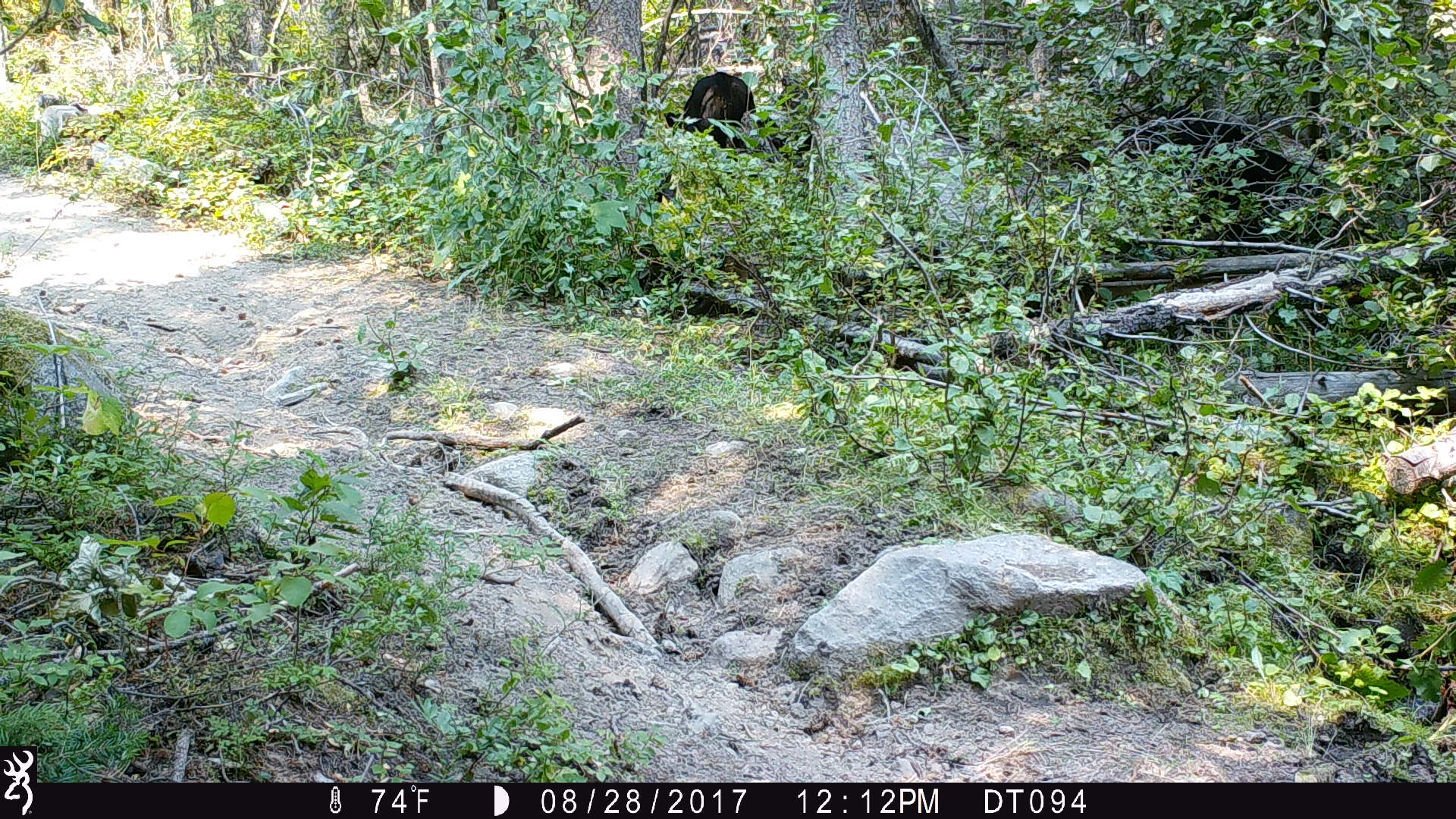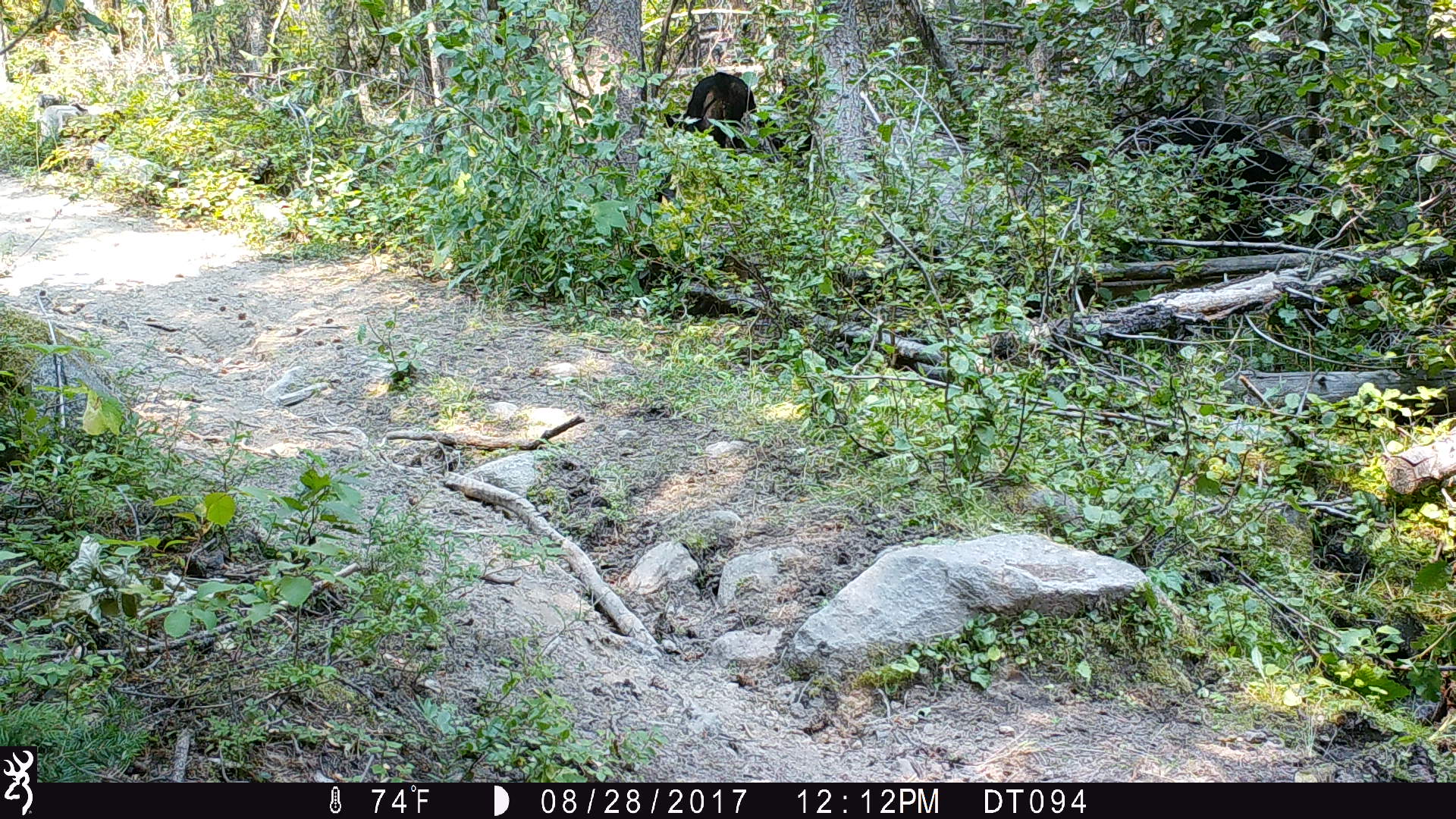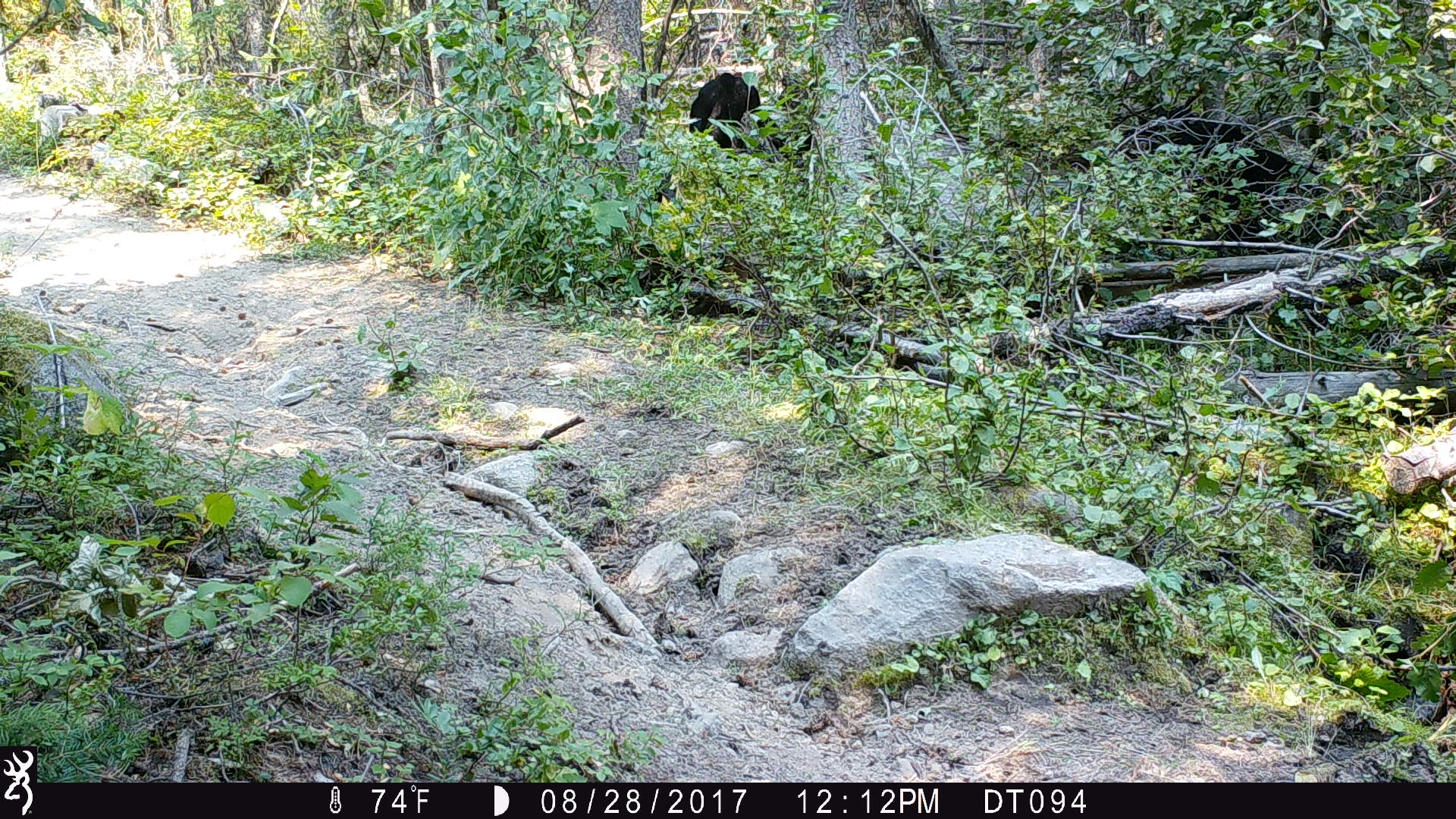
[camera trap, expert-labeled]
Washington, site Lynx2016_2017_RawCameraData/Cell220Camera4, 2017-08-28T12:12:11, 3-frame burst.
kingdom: Animalia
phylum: Chordata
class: Mammalia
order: Artiodactyla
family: Bovidae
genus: Bos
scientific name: Bos taurus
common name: domestic cattle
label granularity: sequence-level